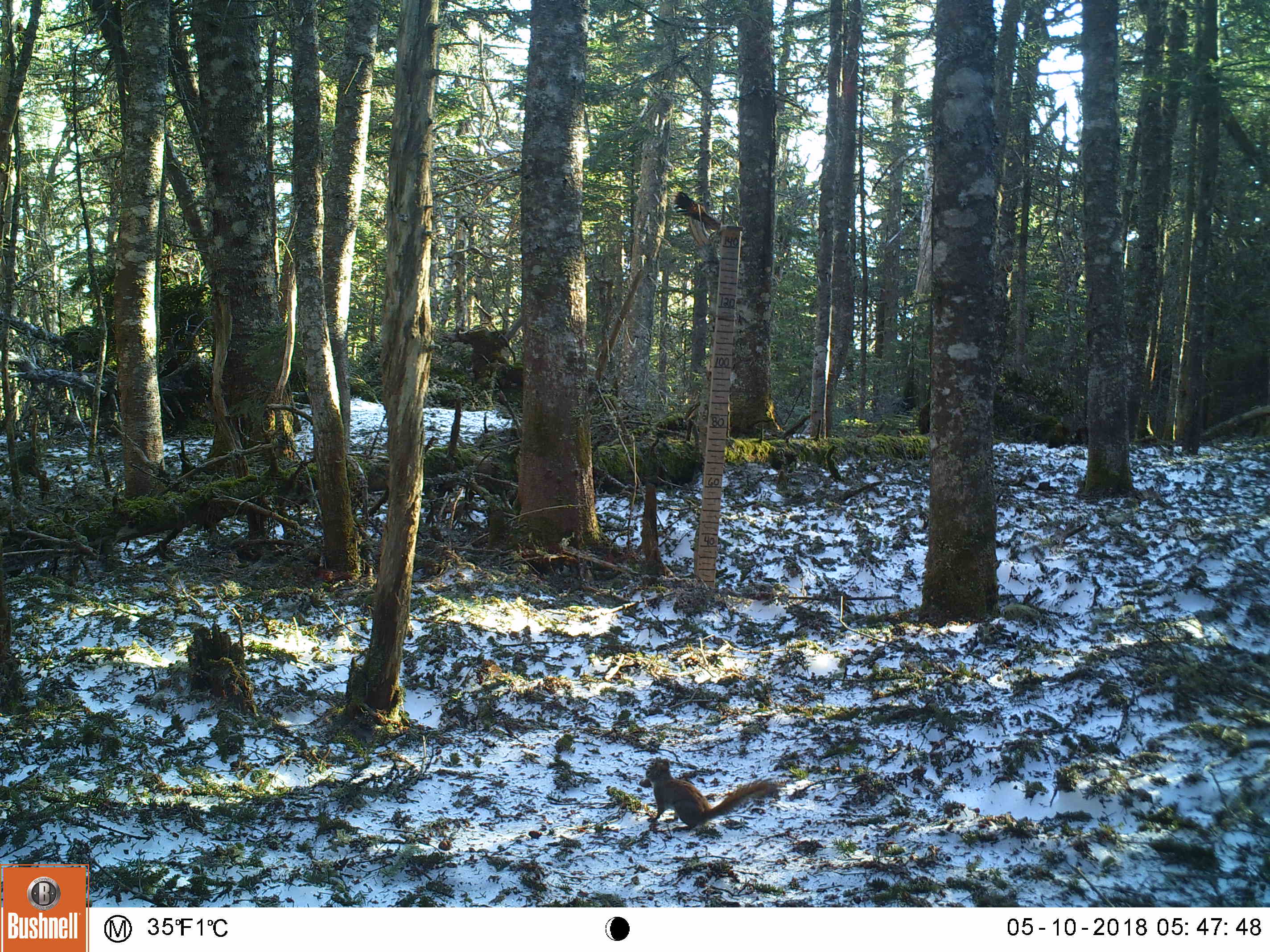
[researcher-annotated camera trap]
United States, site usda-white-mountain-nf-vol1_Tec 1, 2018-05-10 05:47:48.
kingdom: Animalia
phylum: Chordata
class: Mammalia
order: Rodentia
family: Sciuridae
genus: Tamiasciurus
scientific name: Tamiasciurus hudsonicus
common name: red squirrel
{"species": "red squirrel (Tamiasciurus hudsonicus)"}